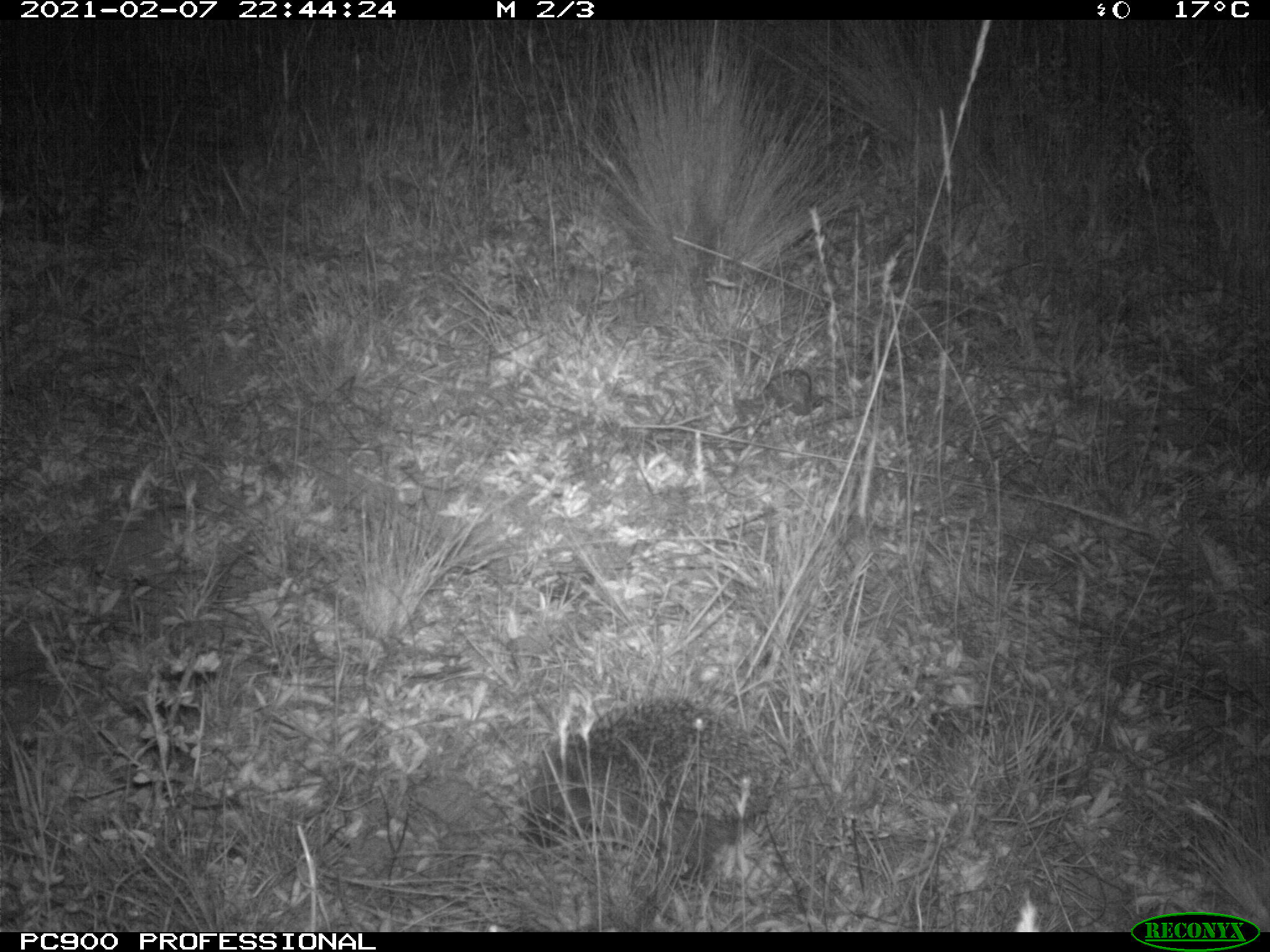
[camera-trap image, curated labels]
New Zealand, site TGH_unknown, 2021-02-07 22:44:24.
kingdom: Animalia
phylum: Chordata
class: Mammalia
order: Eulipotyphla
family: Erinaceidae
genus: Erinaceus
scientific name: Erinaceus europaeus europaeus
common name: european hedgehog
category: hedgehog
Hedgehog (european hedgehog) (Erinaceus europaeus europaeus).